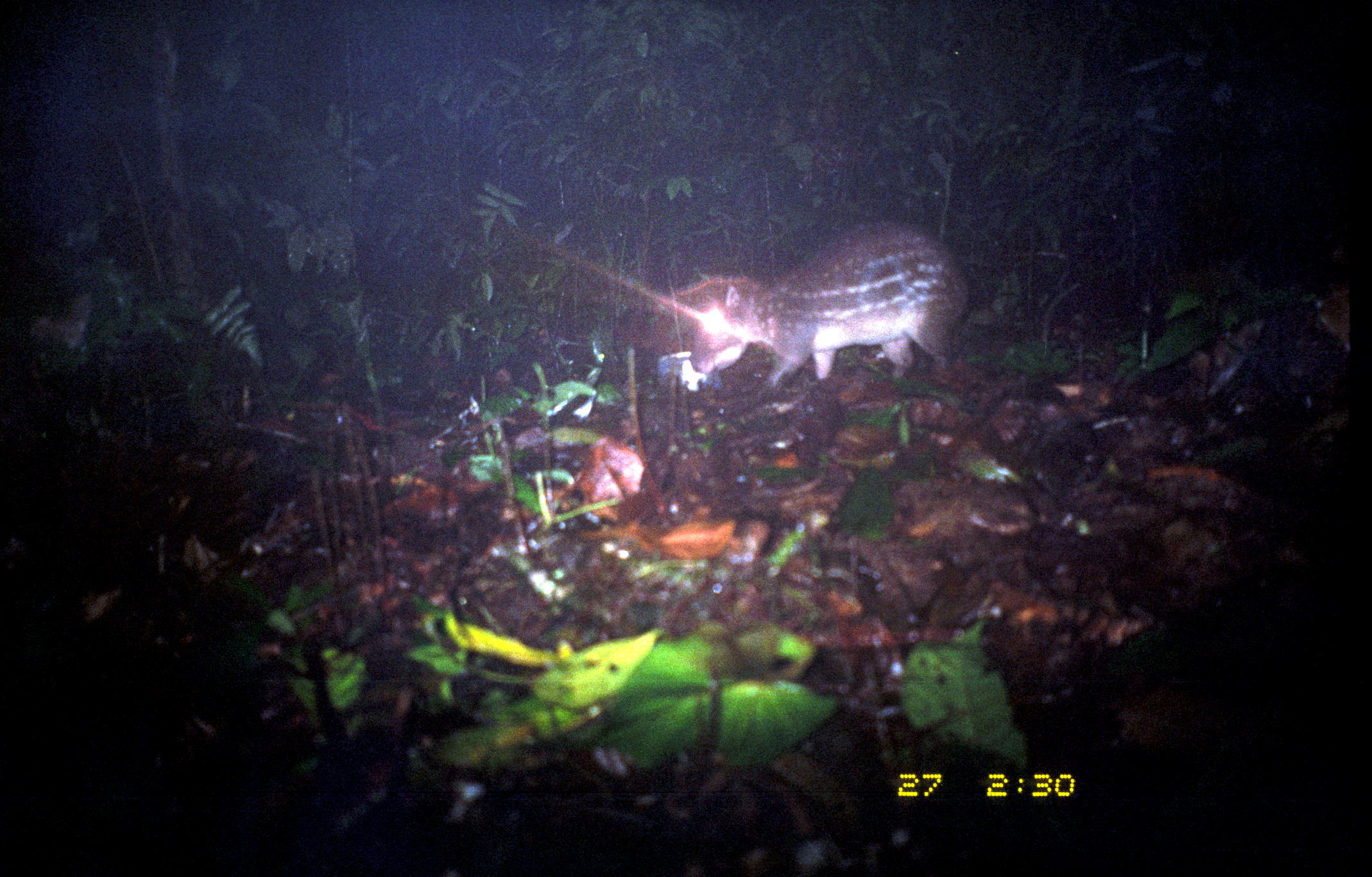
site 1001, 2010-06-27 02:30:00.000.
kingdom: Animalia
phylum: Chordata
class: Mammalia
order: Rodentia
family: Cuniculidae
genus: Cuniculus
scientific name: Cuniculus paca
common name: spotted paca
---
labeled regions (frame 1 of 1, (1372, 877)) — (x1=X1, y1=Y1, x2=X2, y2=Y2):
cuniculus paca: (x1=690, y1=226, x2=968, y2=391)